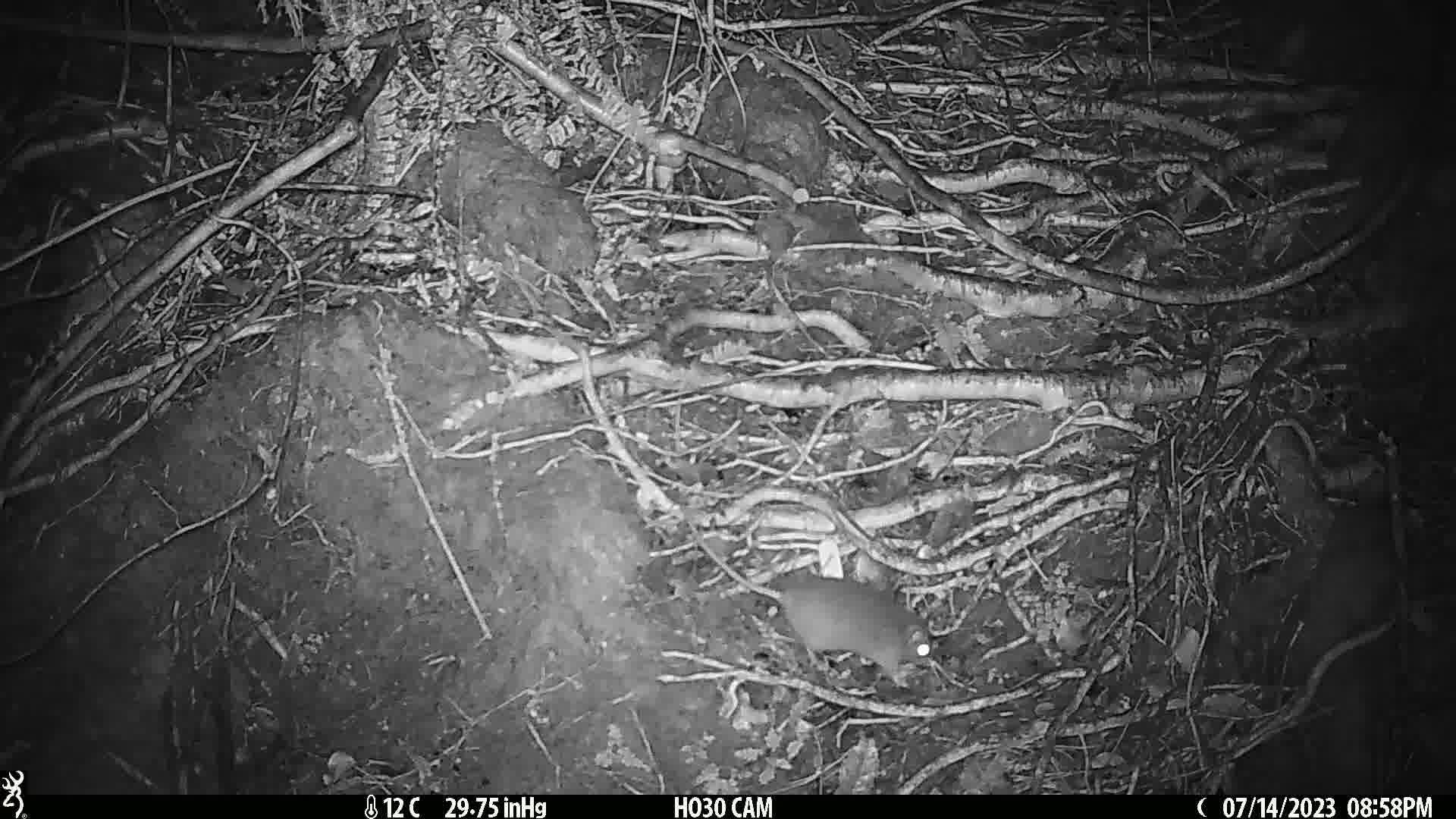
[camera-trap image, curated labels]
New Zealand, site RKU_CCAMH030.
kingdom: Animalia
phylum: Chordata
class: Mammalia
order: Rodentia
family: Muridae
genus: Rattus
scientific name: Rattus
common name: rat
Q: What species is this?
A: Rat (Rattus).